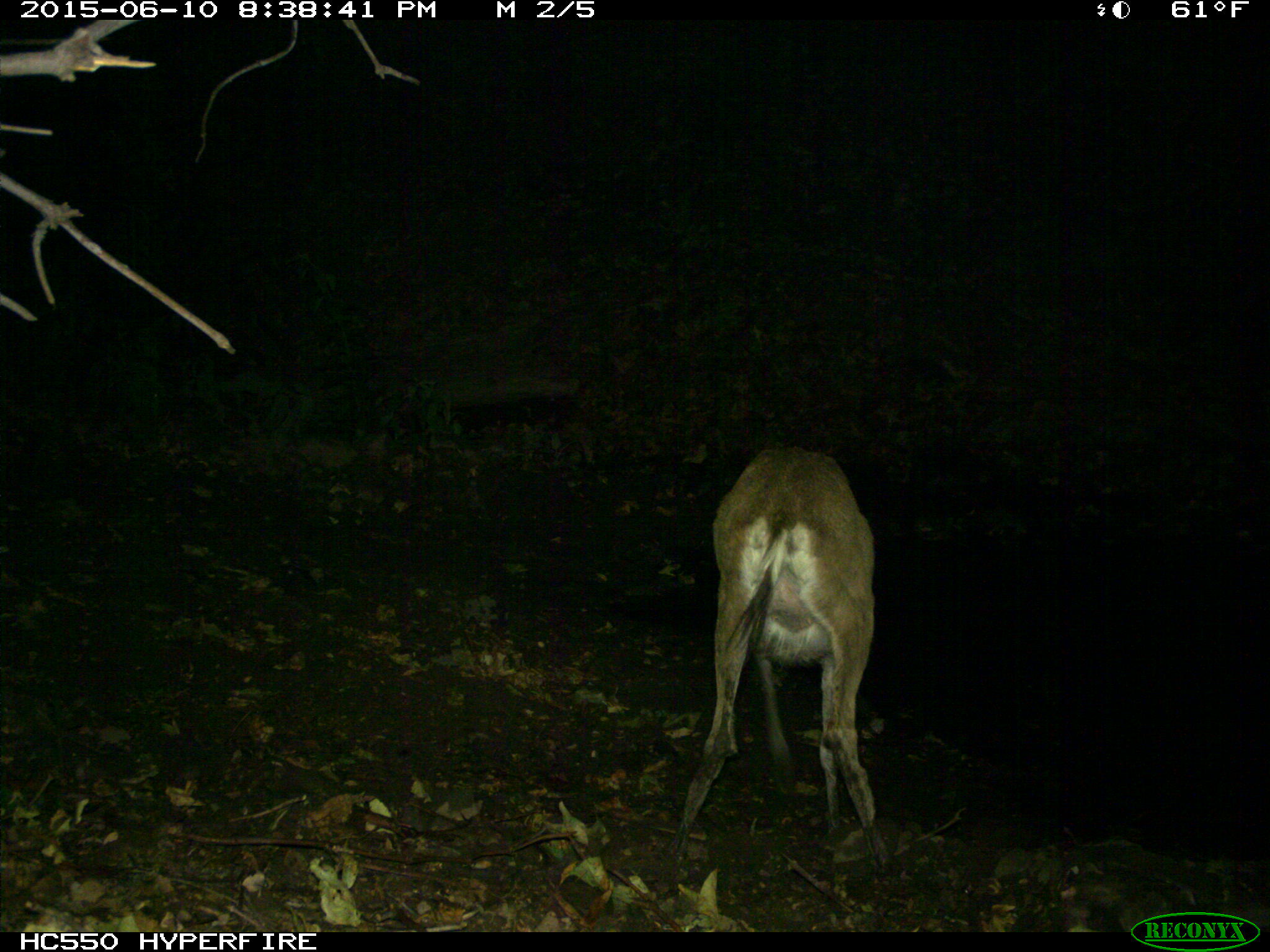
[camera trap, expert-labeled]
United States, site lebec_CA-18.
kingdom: Animalia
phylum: Chordata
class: Mammalia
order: Artiodactyla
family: Cervidae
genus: Odocoileus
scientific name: Odocoileus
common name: deer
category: unidentified deer